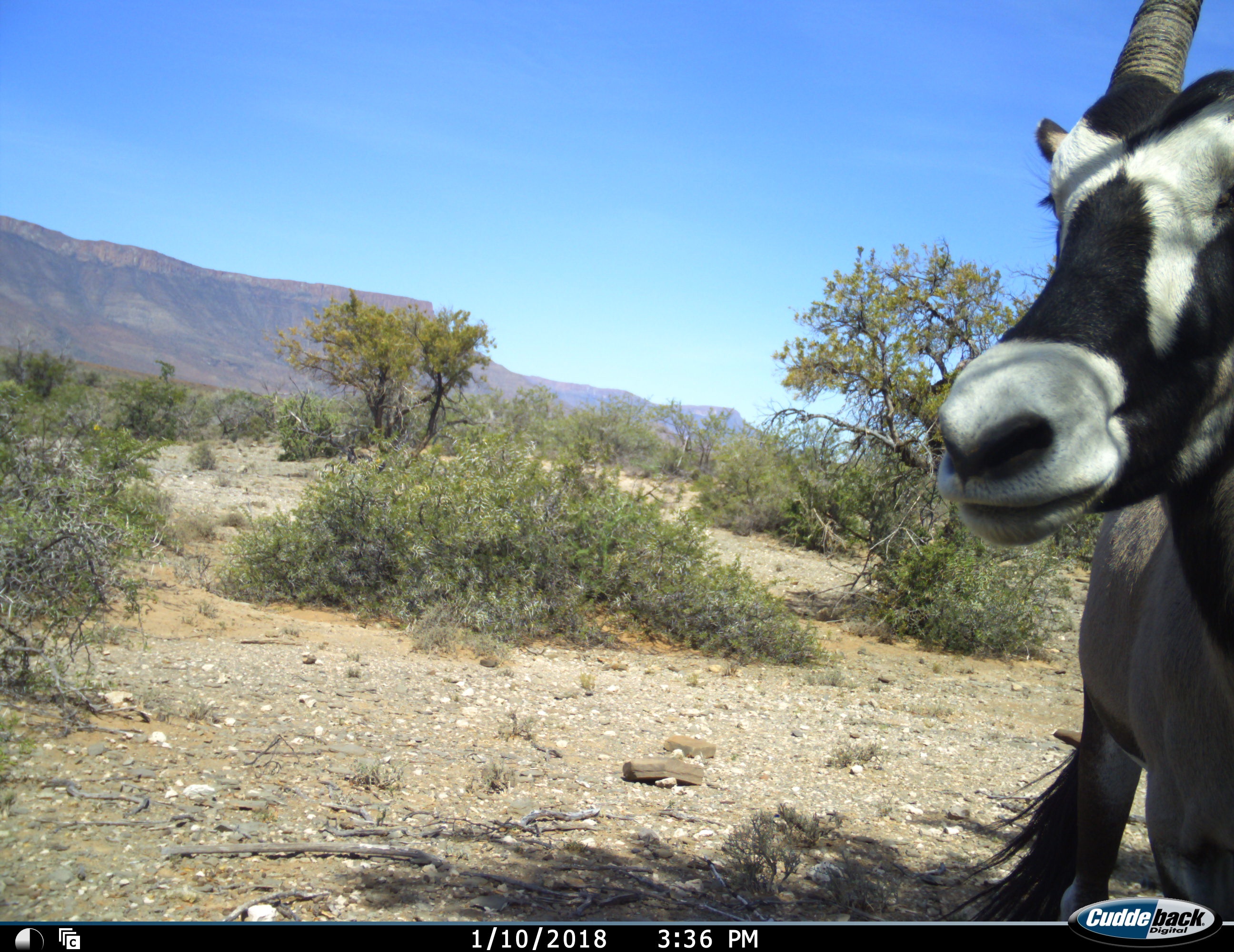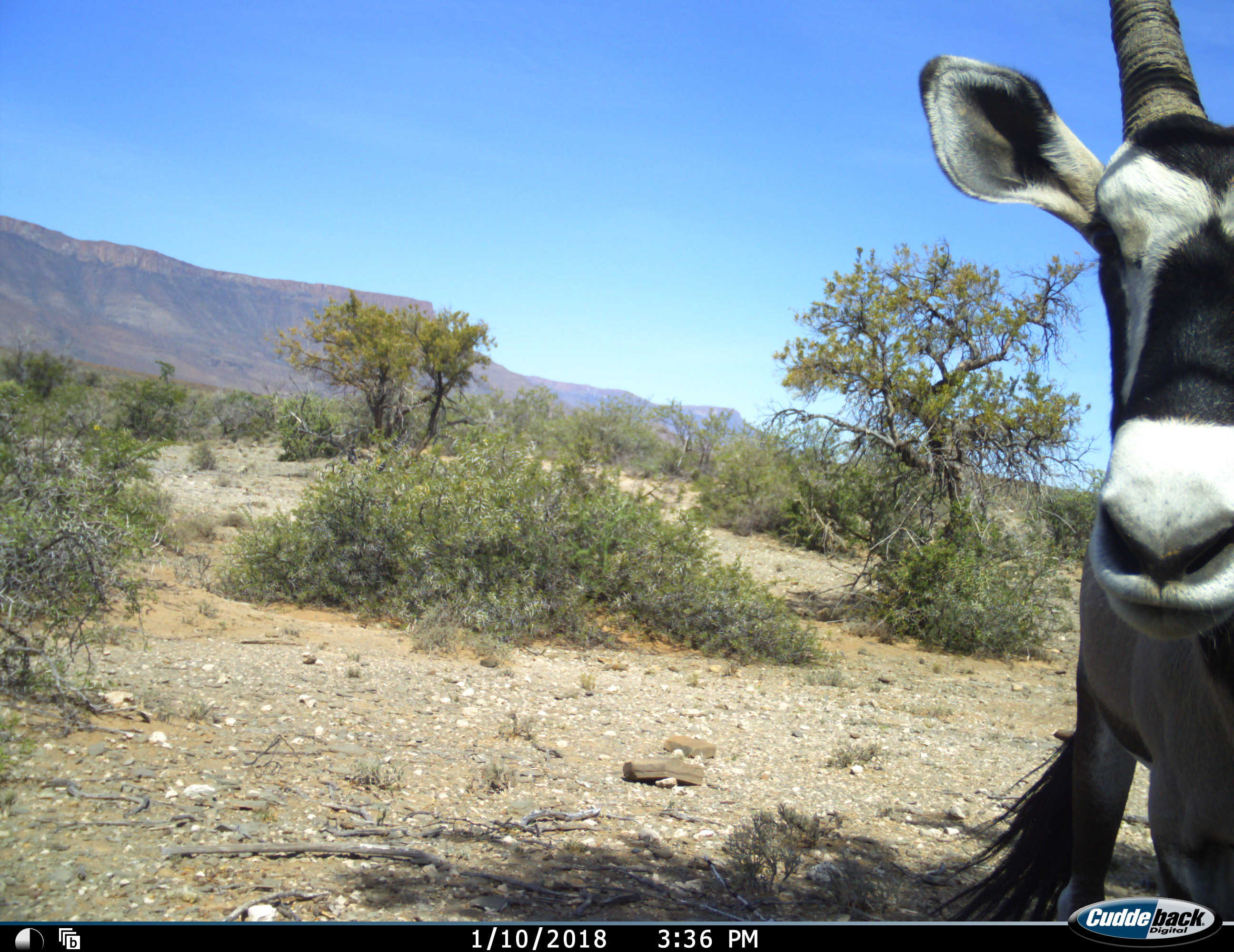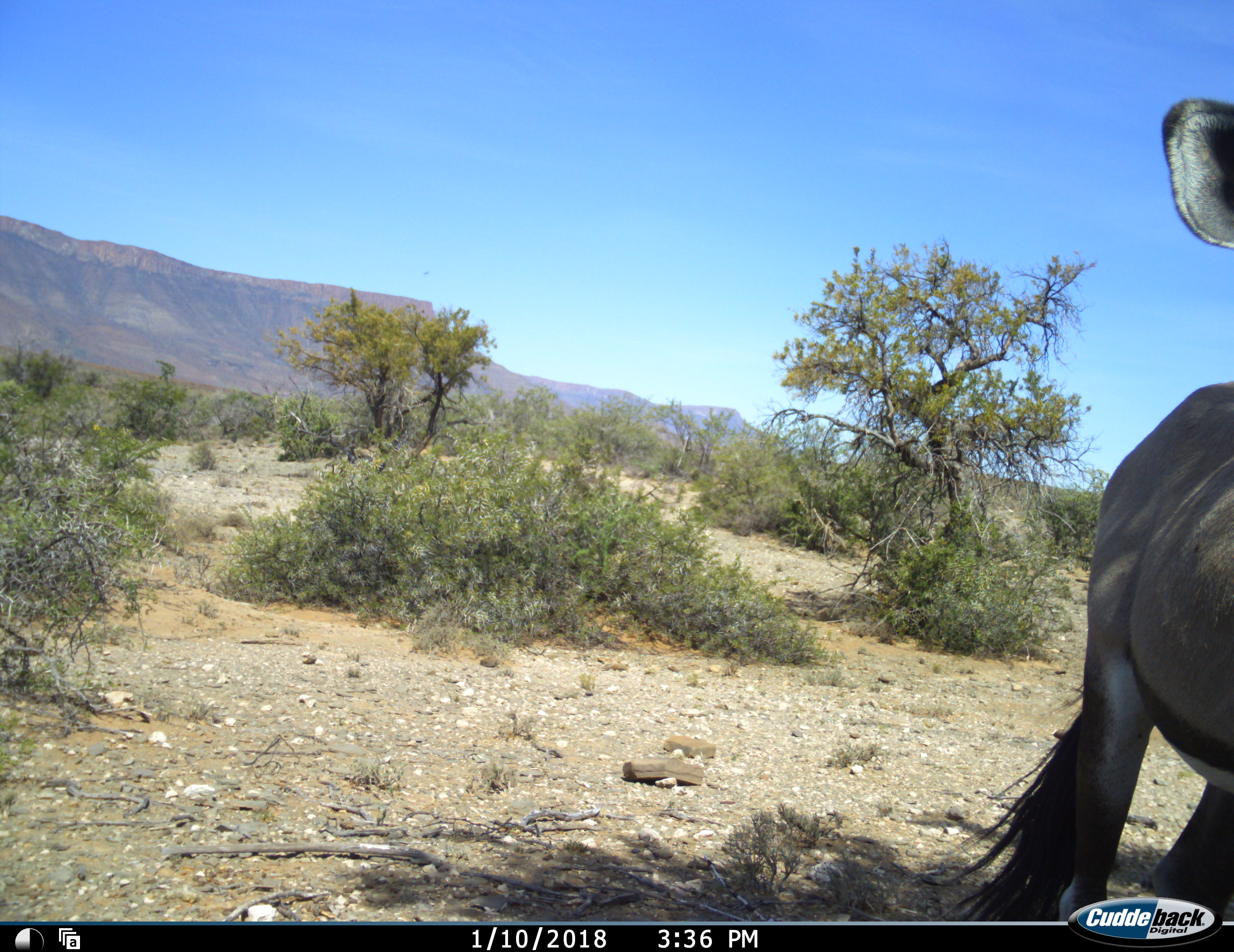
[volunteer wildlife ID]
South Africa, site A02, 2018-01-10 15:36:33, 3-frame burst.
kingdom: Animalia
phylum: Chordata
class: Mammalia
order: Artiodactyla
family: Bovidae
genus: Oryx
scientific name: Oryx gazella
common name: gemsbok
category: gemsbokoryx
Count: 1.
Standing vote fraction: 70%.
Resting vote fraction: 10%.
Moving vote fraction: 20%.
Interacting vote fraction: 0%.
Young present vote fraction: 0%.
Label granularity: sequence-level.